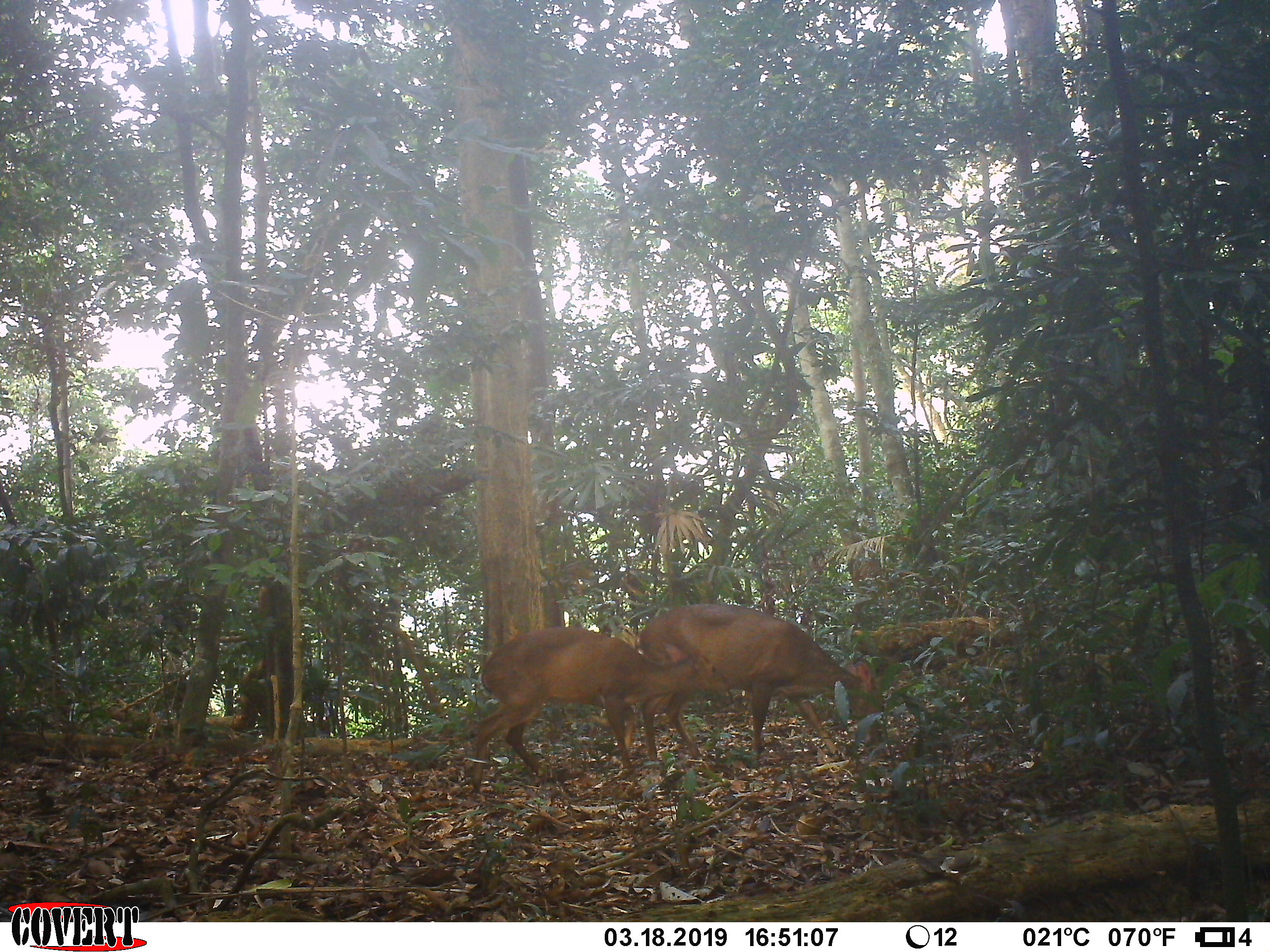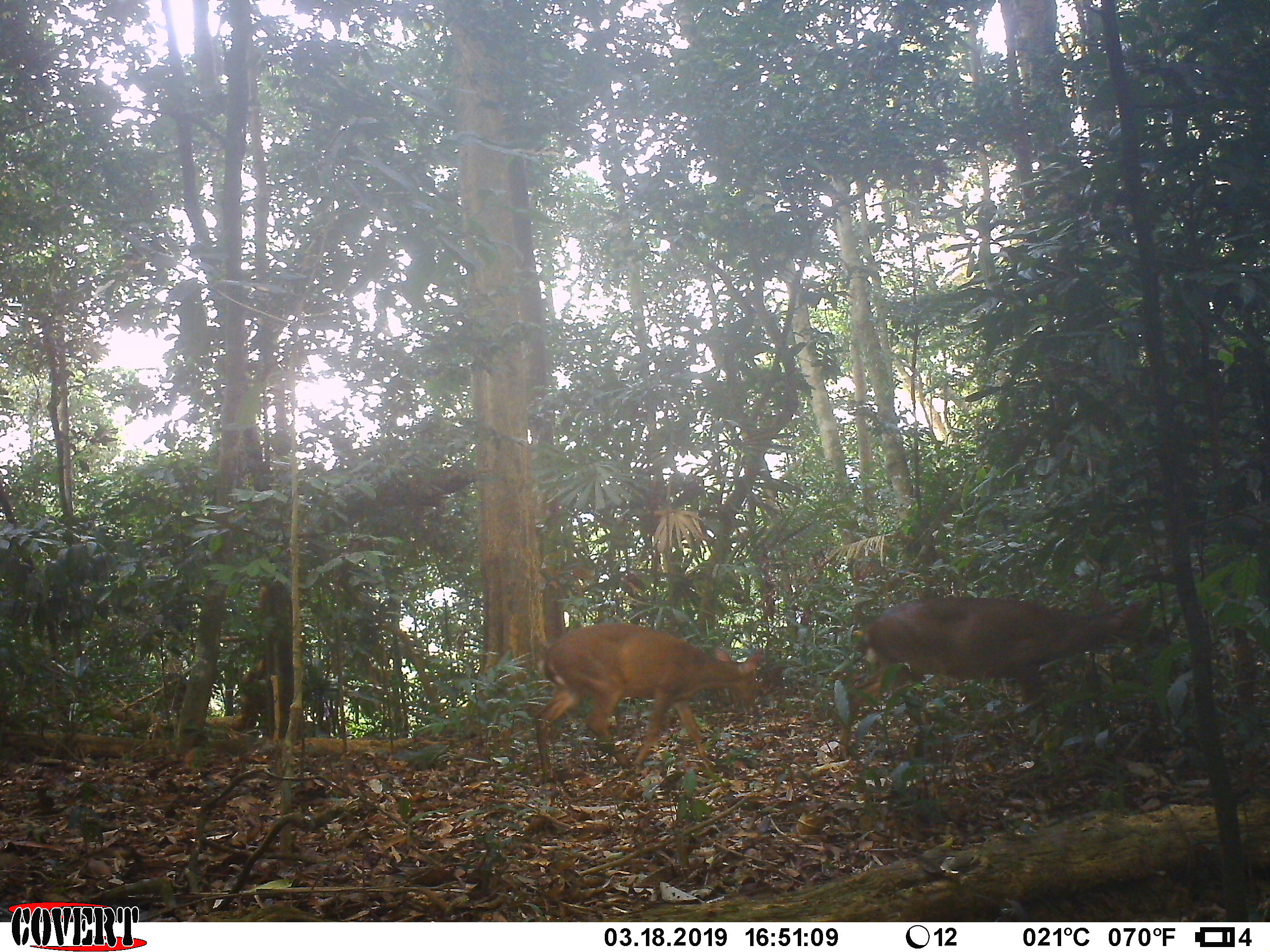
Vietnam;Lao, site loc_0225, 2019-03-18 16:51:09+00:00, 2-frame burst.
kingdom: Animalia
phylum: Chordata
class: Mammalia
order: Artiodactyla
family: Cervidae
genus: Muntiacus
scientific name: Muntiacus vuquangensis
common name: large-antlered muntjac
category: large antlered muntjac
Large antlered muntjac (large-antlered muntjac) (Muntiacus vuquangensis). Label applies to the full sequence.